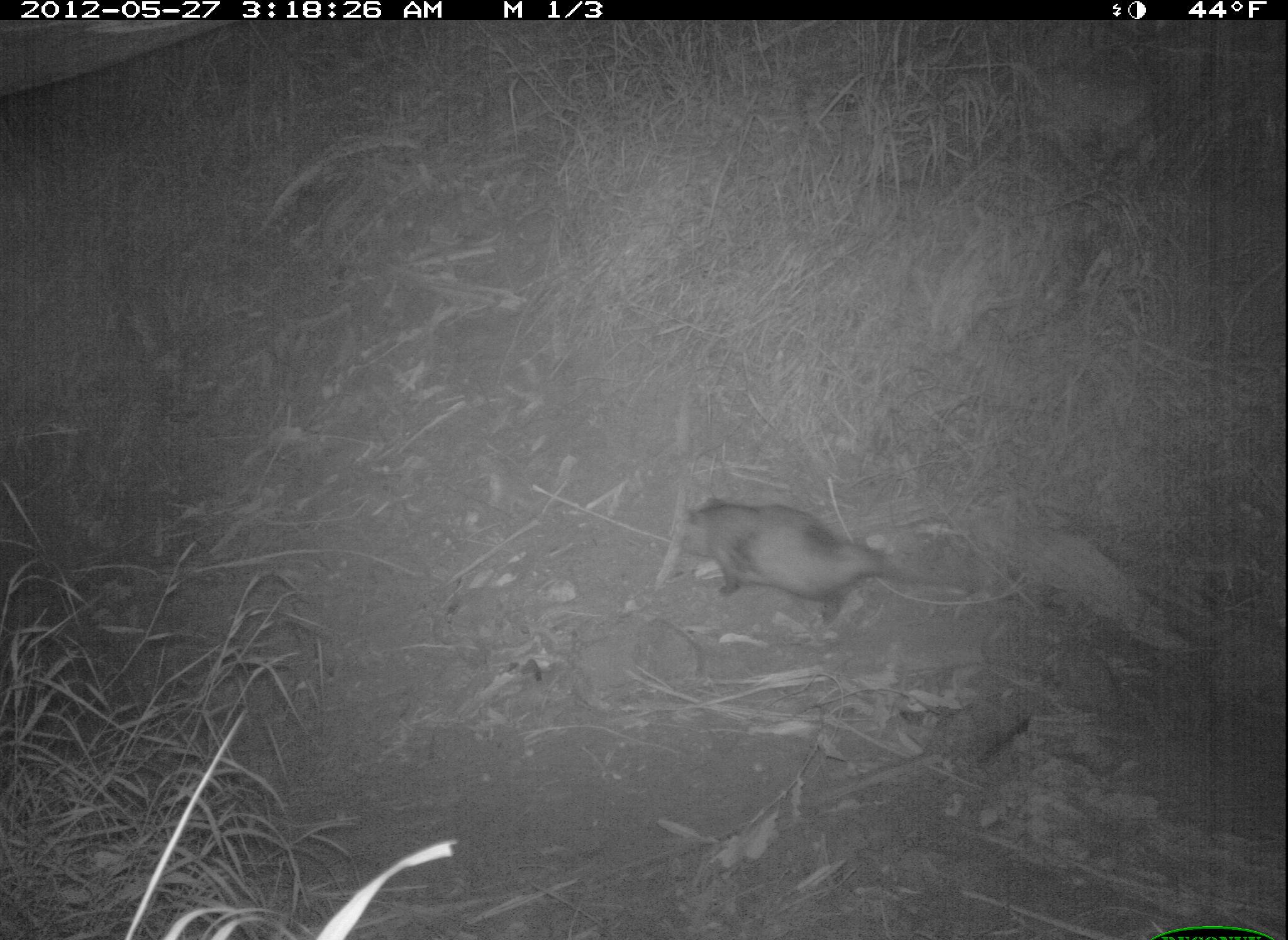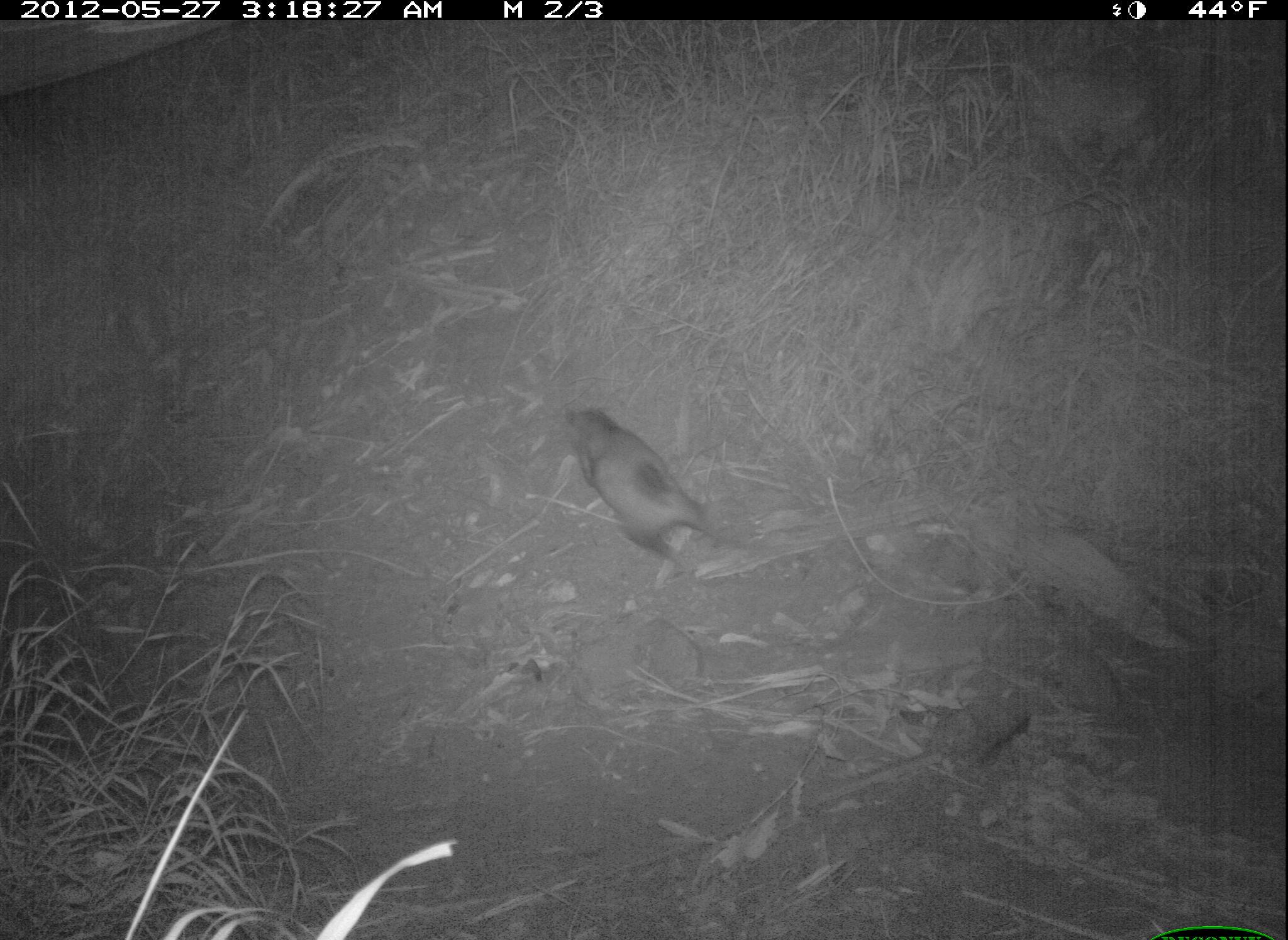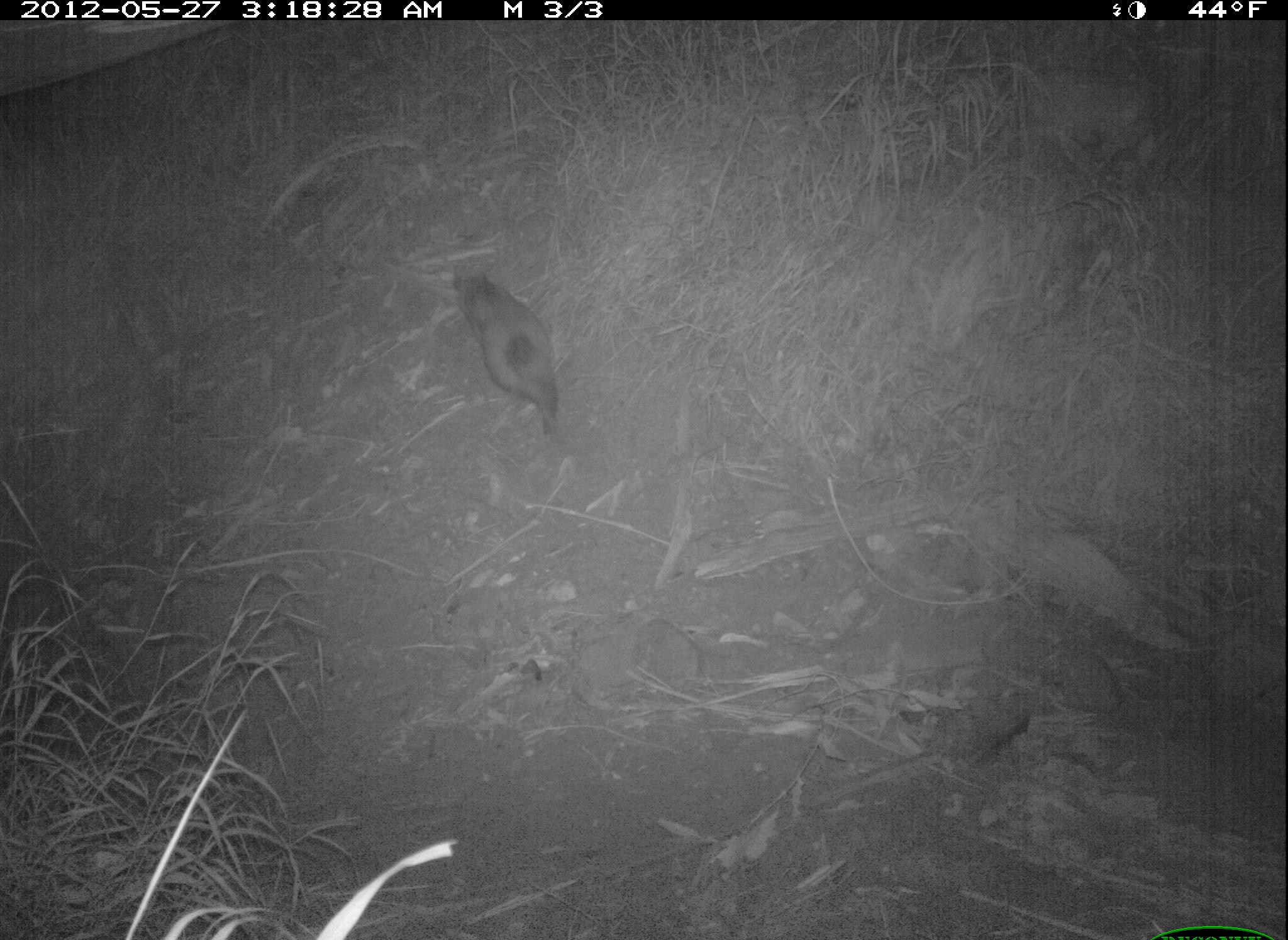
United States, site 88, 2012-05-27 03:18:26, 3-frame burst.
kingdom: Animalia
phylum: Chordata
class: Mammalia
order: Didelphimorphia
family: Didelphidae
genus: Didelphis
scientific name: Didelphis virginiana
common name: virginia opossum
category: opossum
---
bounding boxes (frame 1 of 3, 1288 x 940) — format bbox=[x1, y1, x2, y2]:
opossum: bbox=[665, 469, 982, 633]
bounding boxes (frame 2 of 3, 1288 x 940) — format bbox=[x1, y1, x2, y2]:
opossum: bbox=[550, 390, 801, 583]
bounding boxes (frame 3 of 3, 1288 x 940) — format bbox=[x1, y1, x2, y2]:
opossum: bbox=[448, 271, 584, 446]